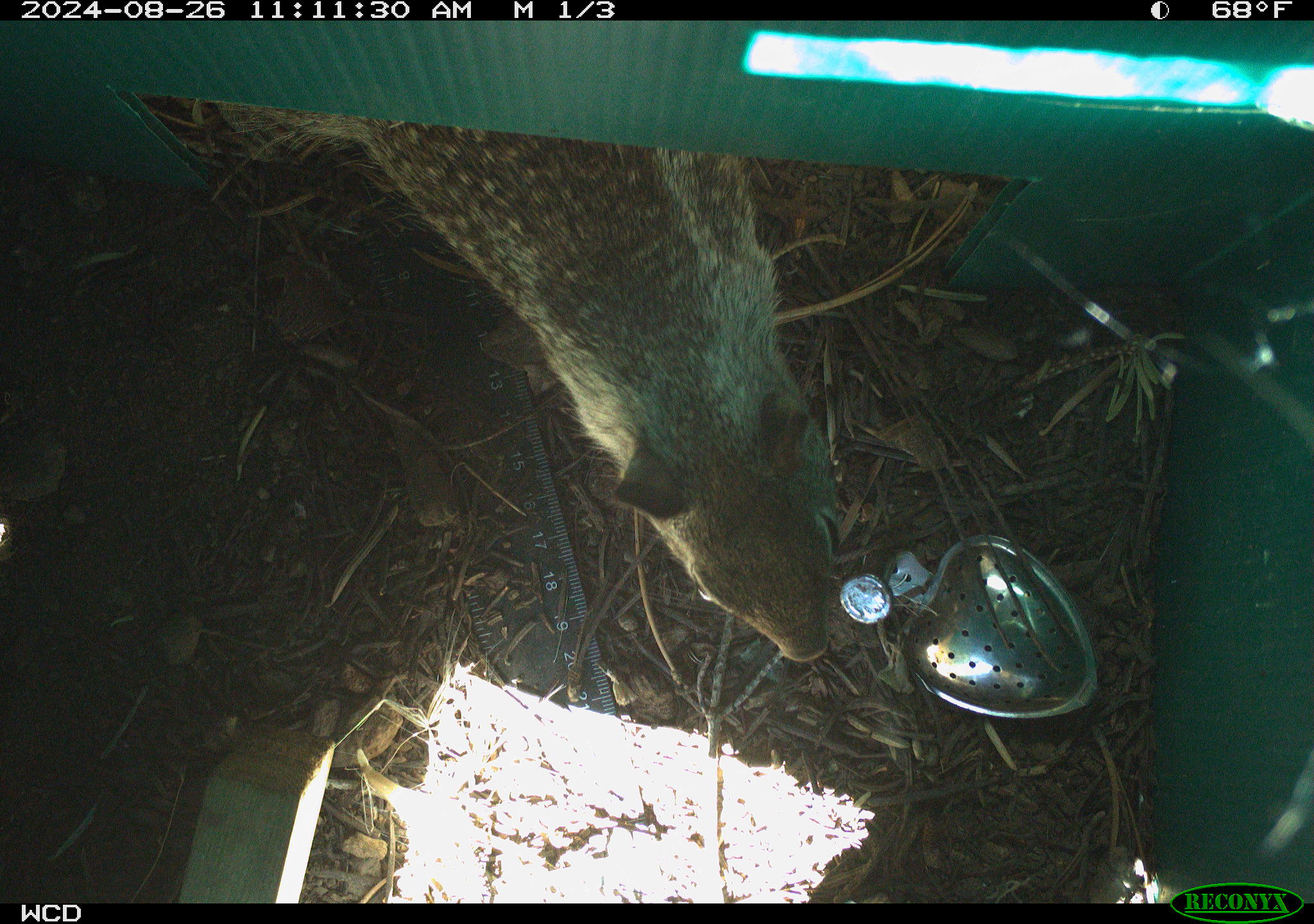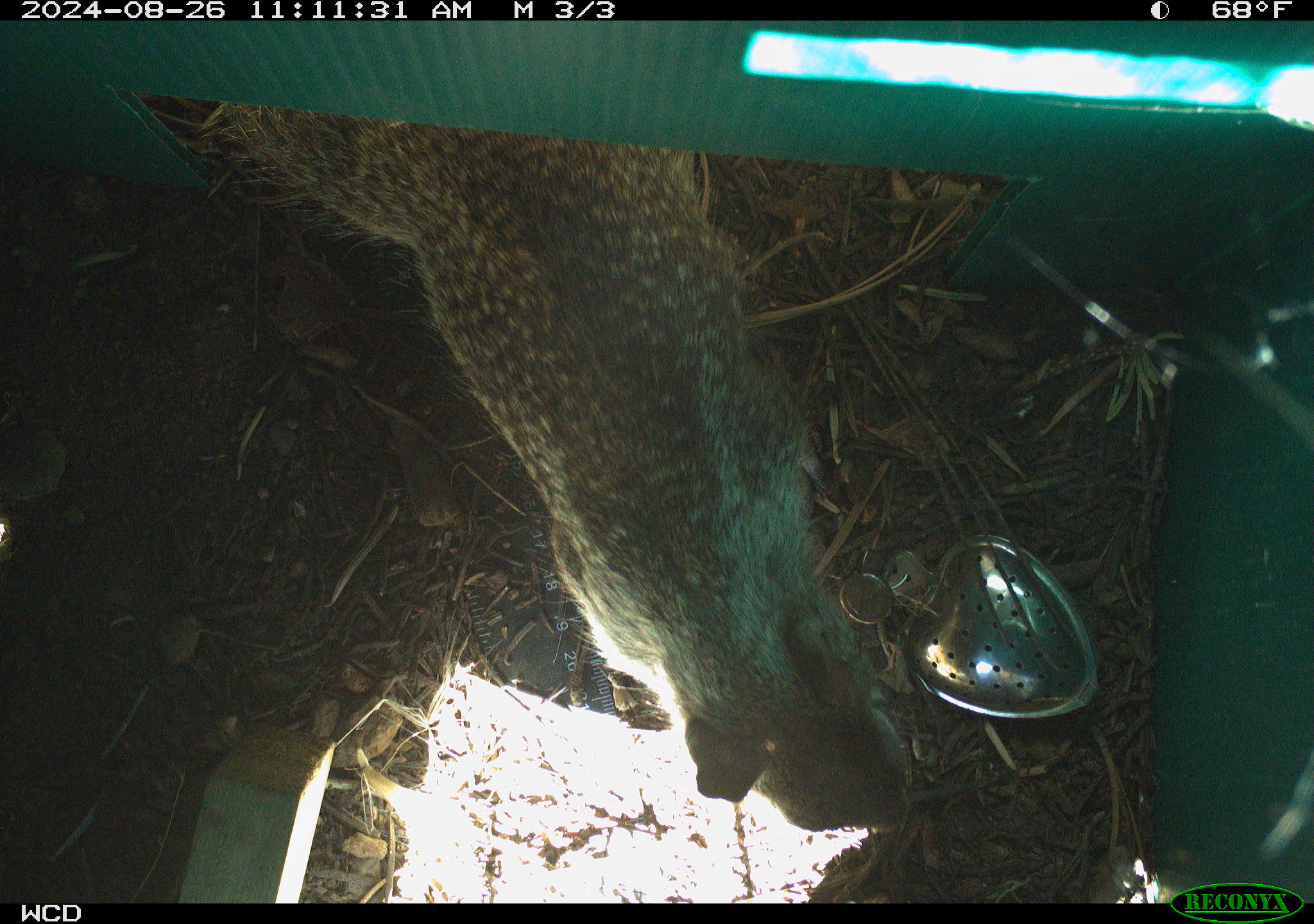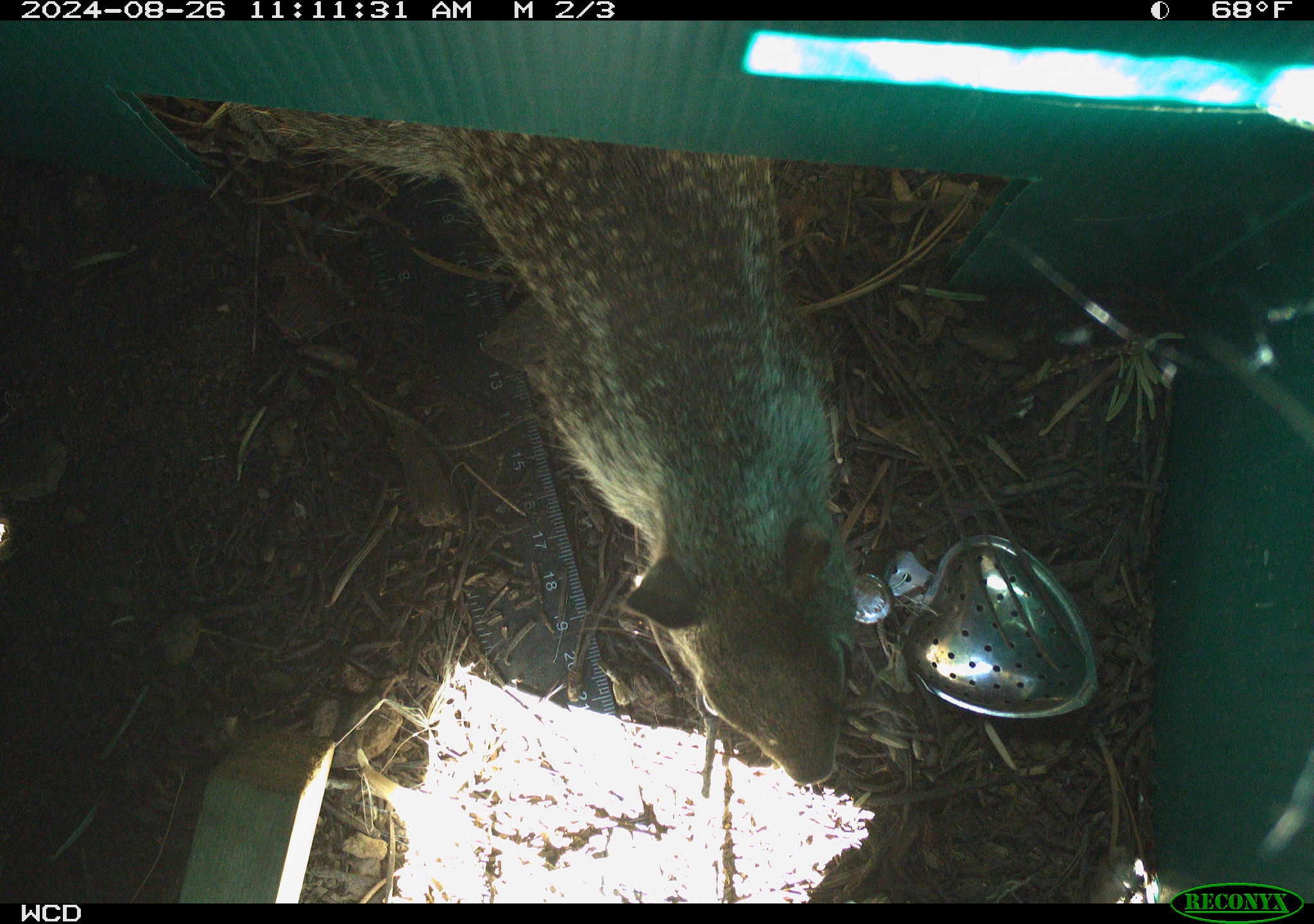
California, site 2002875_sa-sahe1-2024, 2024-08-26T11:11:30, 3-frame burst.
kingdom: Animalia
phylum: Chordata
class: Mammalia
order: Rodentia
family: Sciuridae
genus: Otospermophilus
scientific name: Otospermophilus beecheyi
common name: california ground squirrel